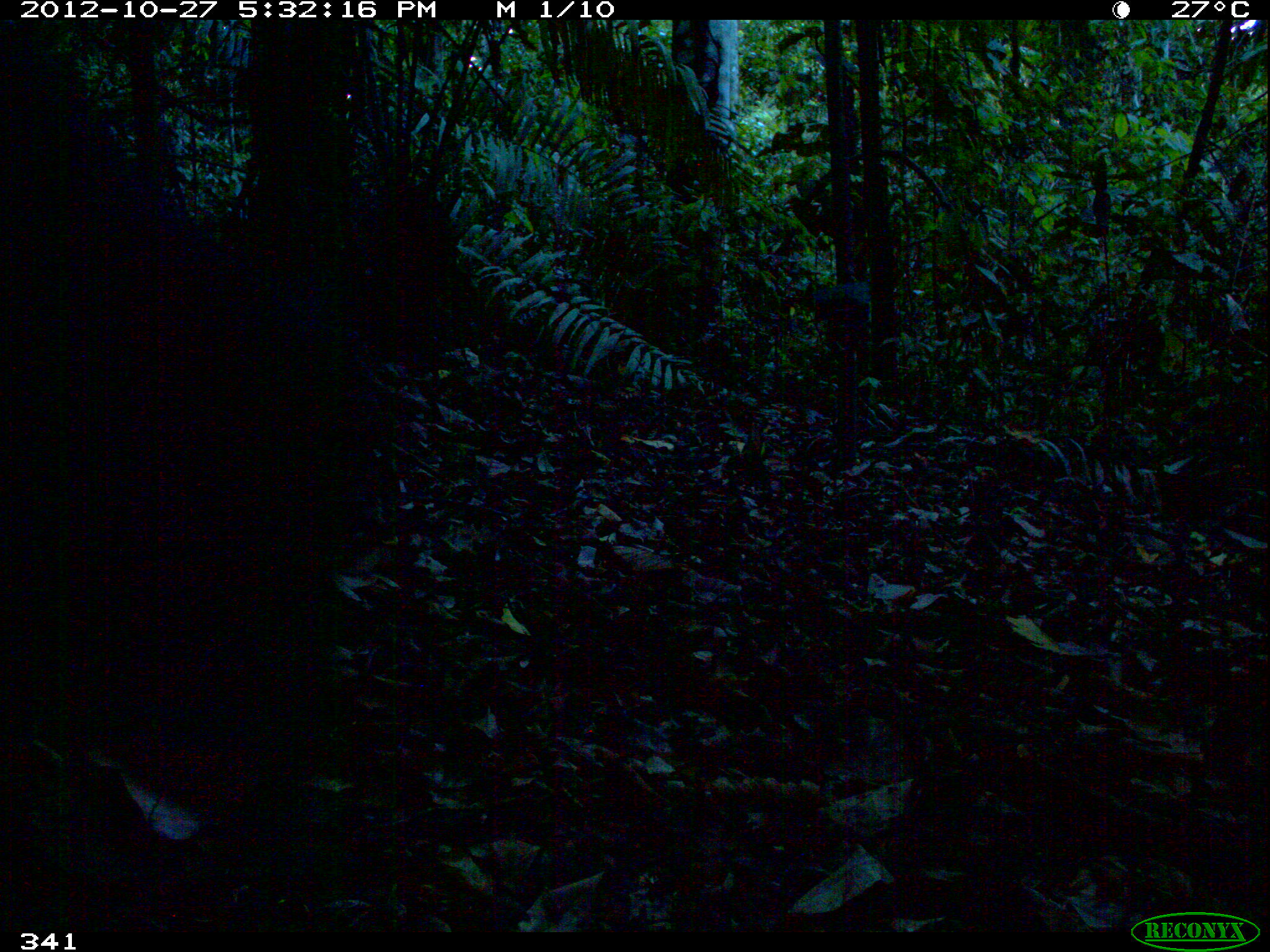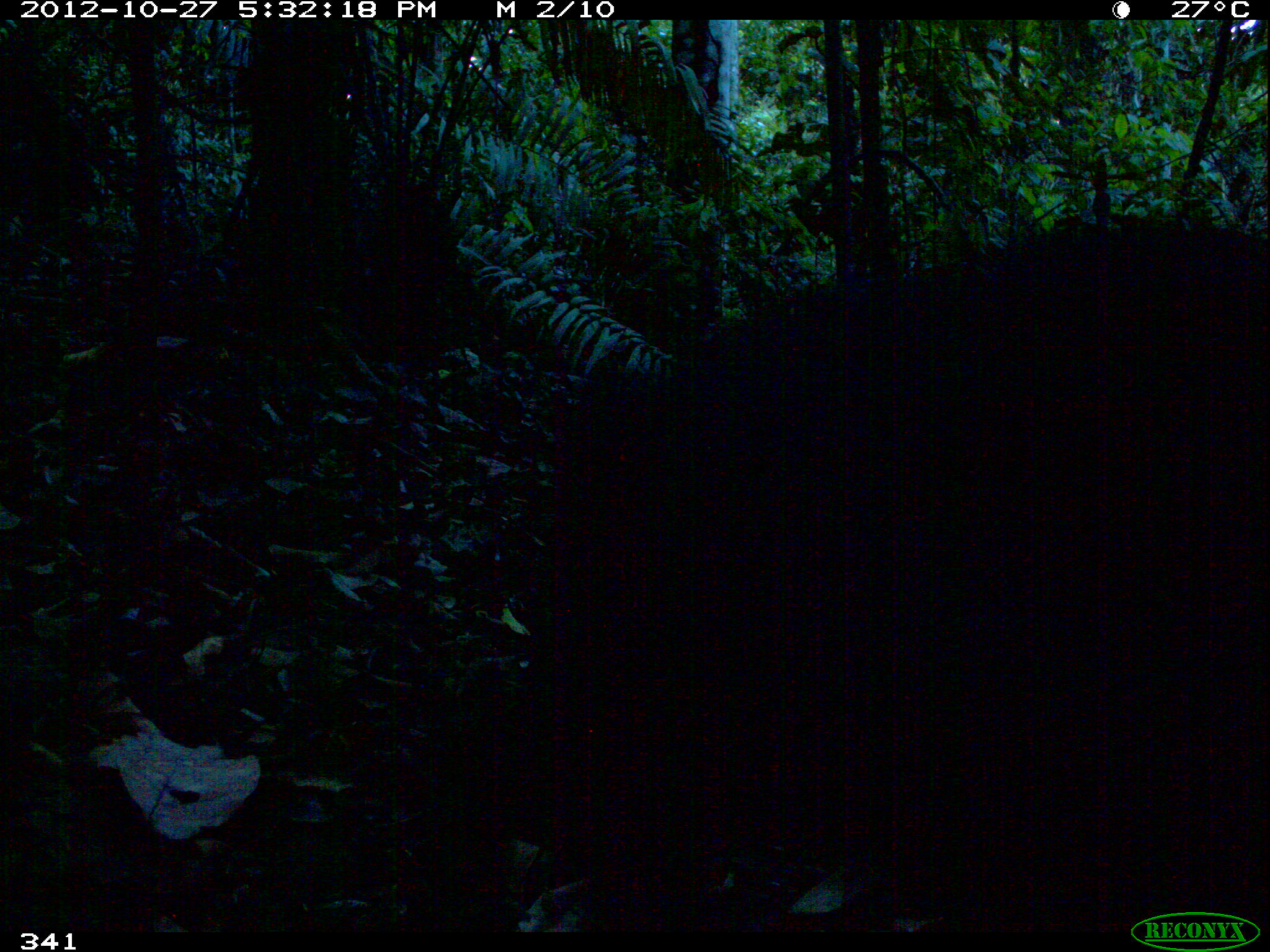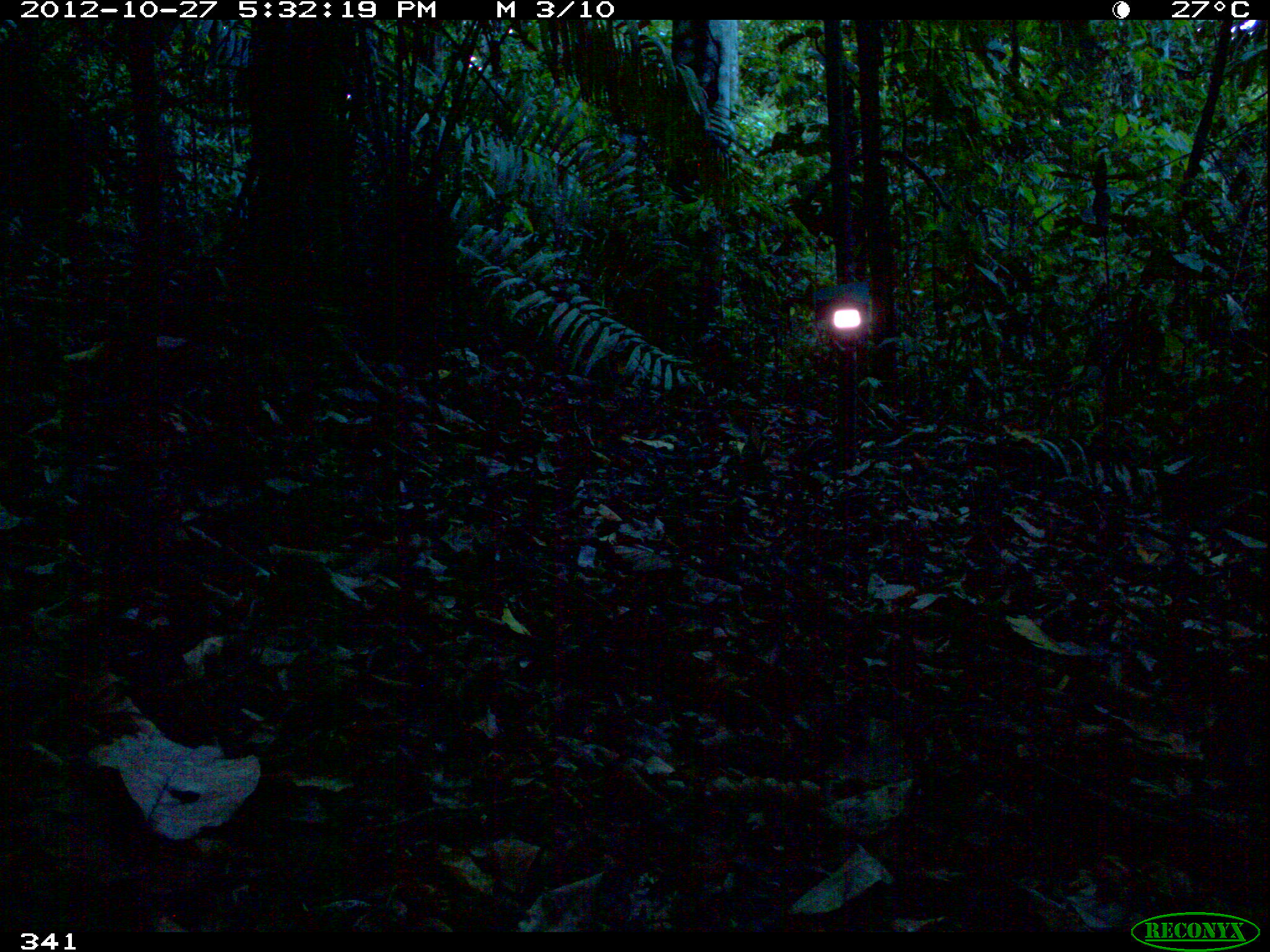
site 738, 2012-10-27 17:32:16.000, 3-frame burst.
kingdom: Animalia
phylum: Chordata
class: Mammalia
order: Artiodactyla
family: Tayassuidae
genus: Tayassu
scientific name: Tayassu pecari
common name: white-lipped peccary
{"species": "Tayassu pecari (white-lipped peccary)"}